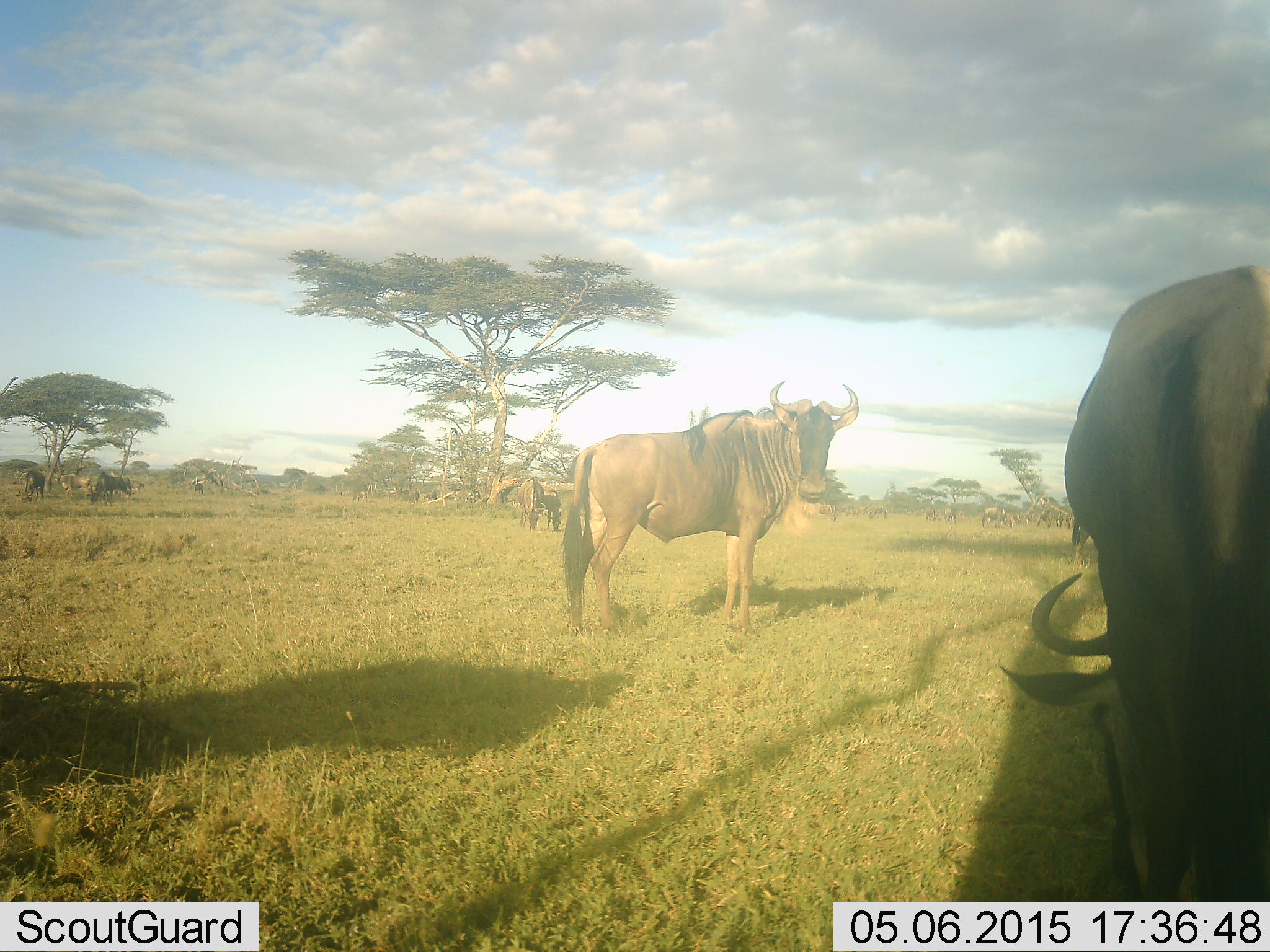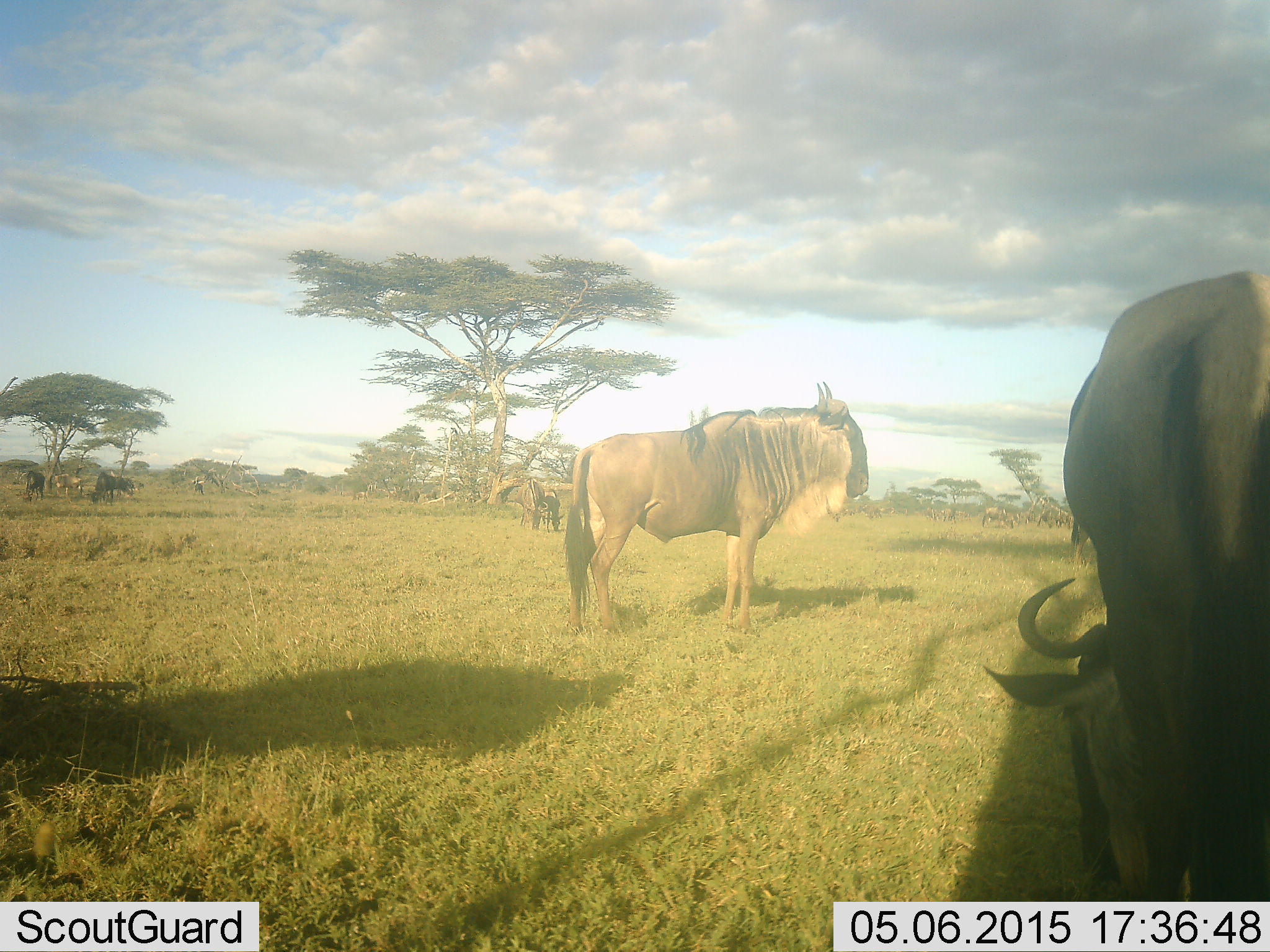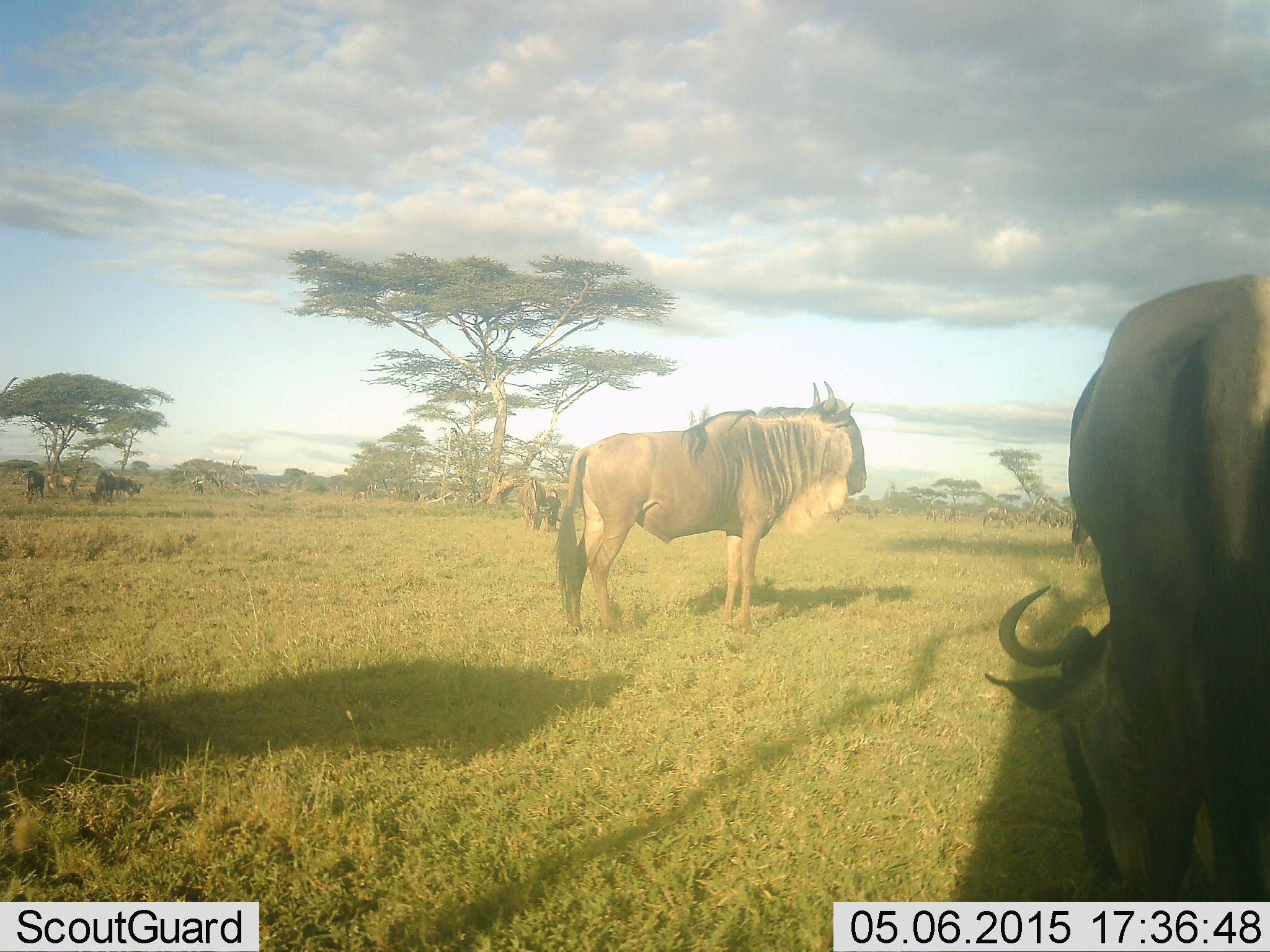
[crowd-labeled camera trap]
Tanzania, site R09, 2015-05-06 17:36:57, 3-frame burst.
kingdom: Animalia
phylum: Chordata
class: Mammalia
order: Artiodactyla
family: Bovidae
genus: Connochaetes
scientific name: Connochaetes taurinus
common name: blue wildebeest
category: wildebeest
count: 3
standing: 100%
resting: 10%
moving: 30%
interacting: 10%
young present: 10%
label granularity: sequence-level